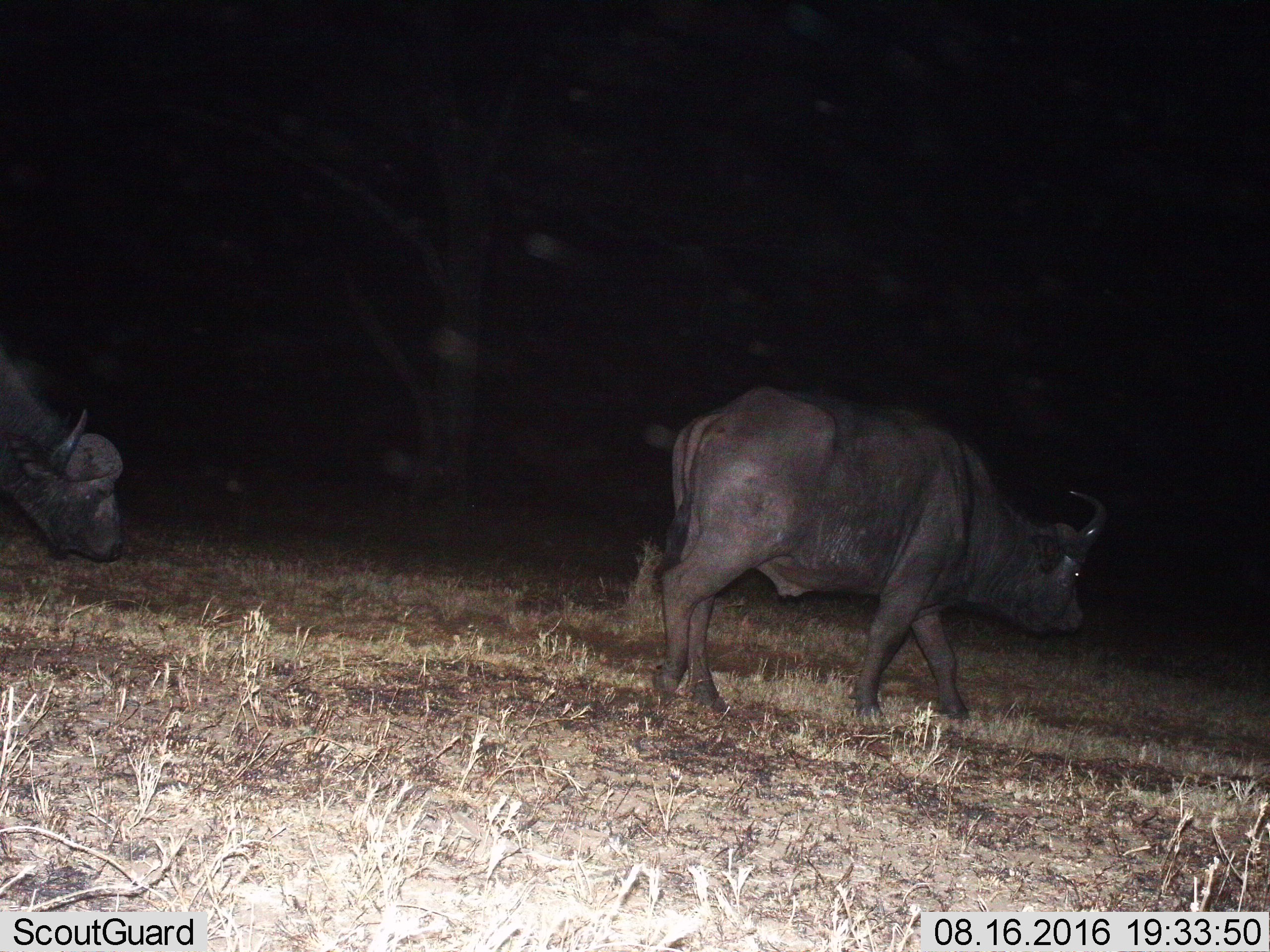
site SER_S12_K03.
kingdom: Animalia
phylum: Chordata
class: Mammalia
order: Artiodactyla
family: Bovidae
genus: Syncerus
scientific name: Syncerus caffer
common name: african buffalo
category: buffalo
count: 2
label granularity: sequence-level